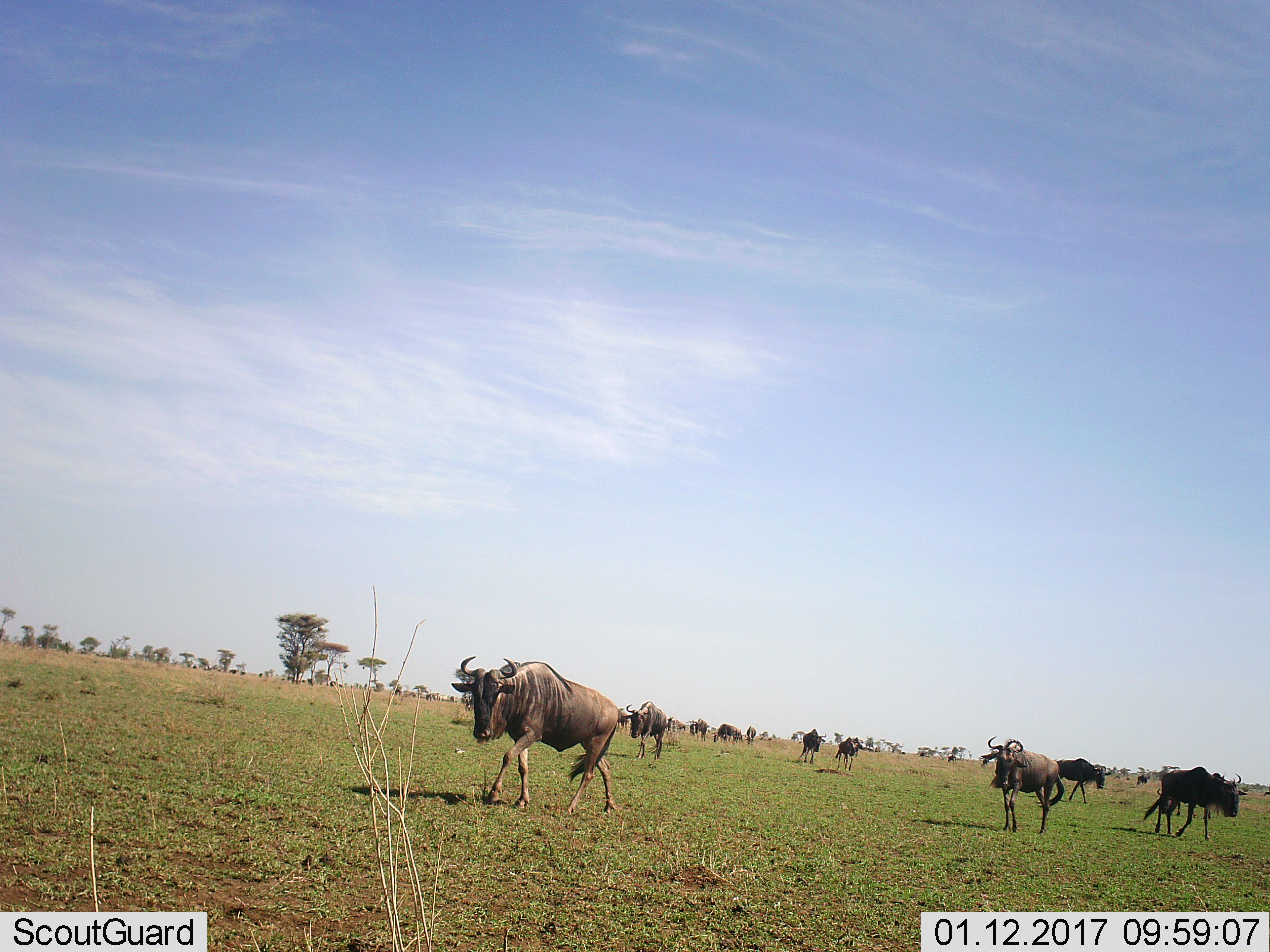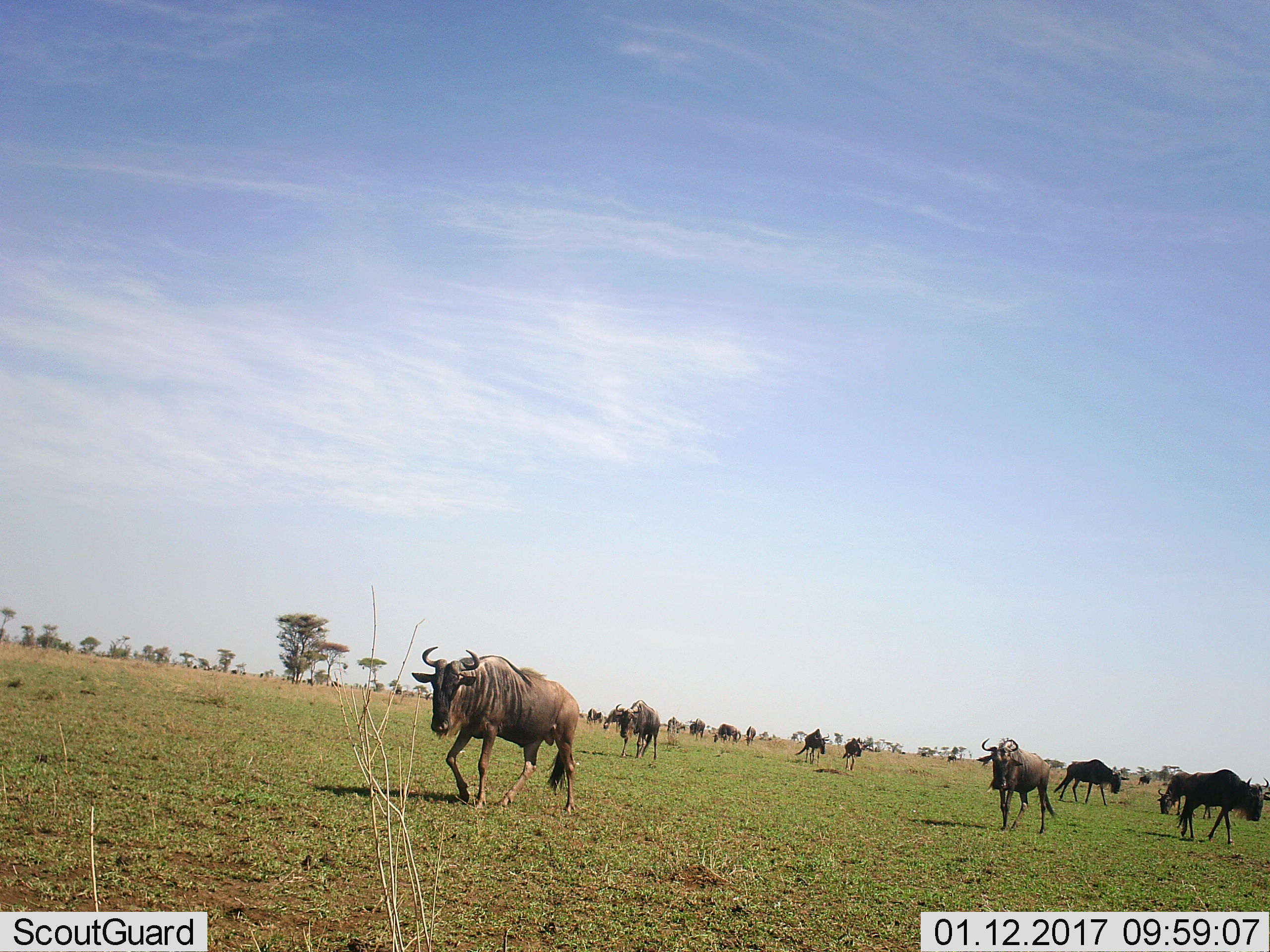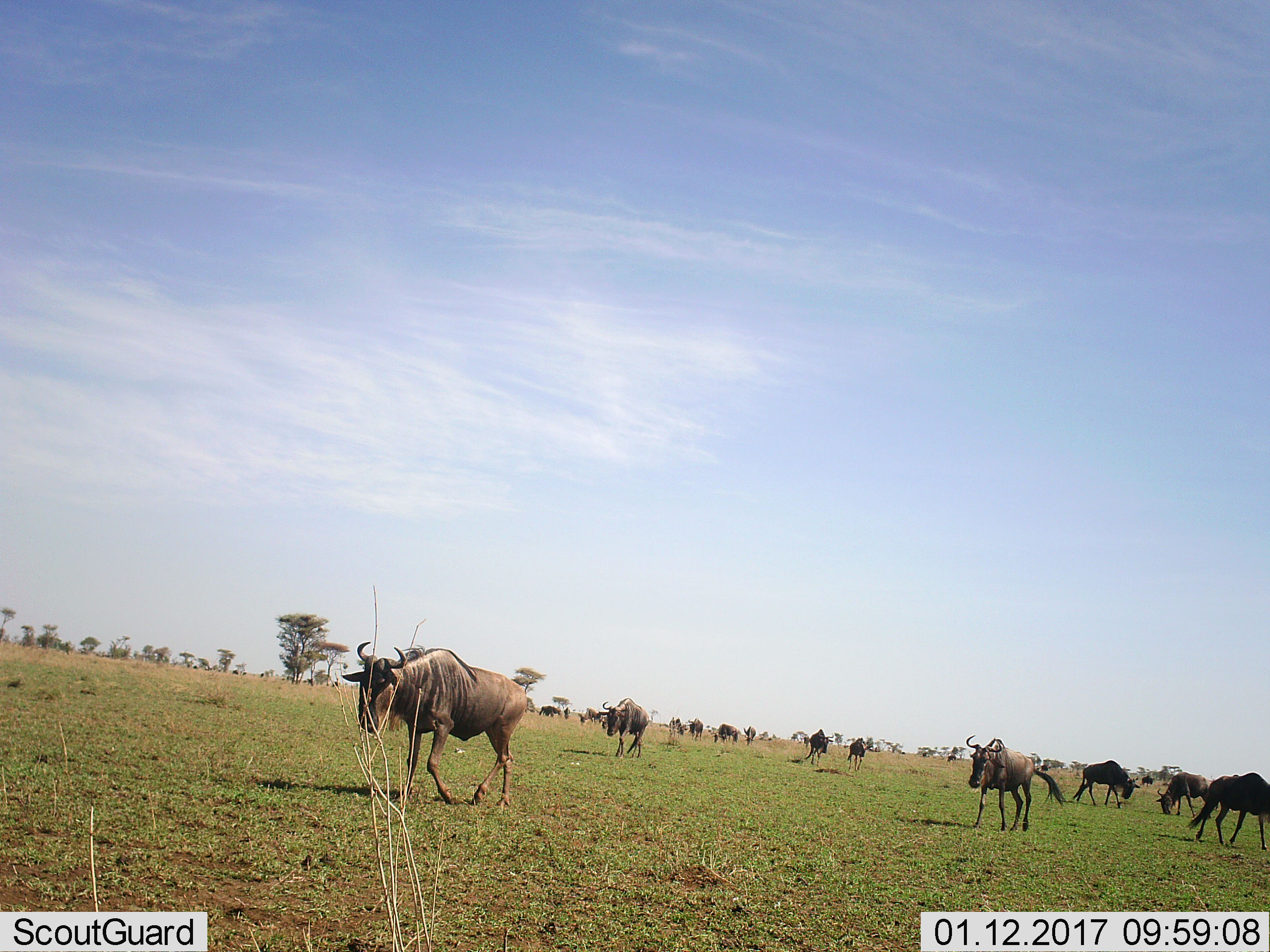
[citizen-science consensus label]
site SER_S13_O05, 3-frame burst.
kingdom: Animalia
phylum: Chordata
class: Mammalia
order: Artiodactyla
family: Bovidae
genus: Connochaetes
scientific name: Connochaetes taurinus taurinus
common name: blue wildebeest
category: wildebeestblue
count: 11-50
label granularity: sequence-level